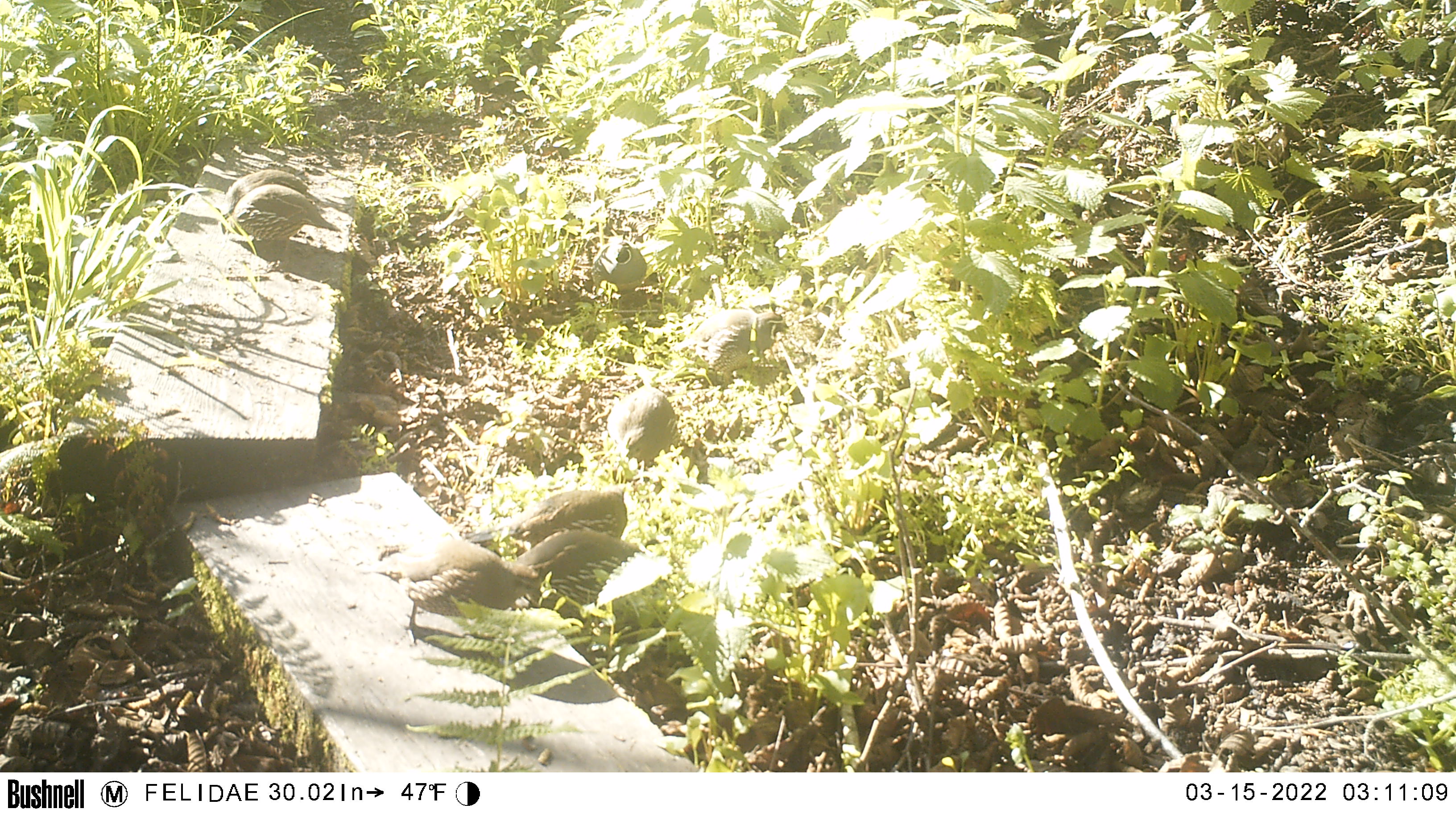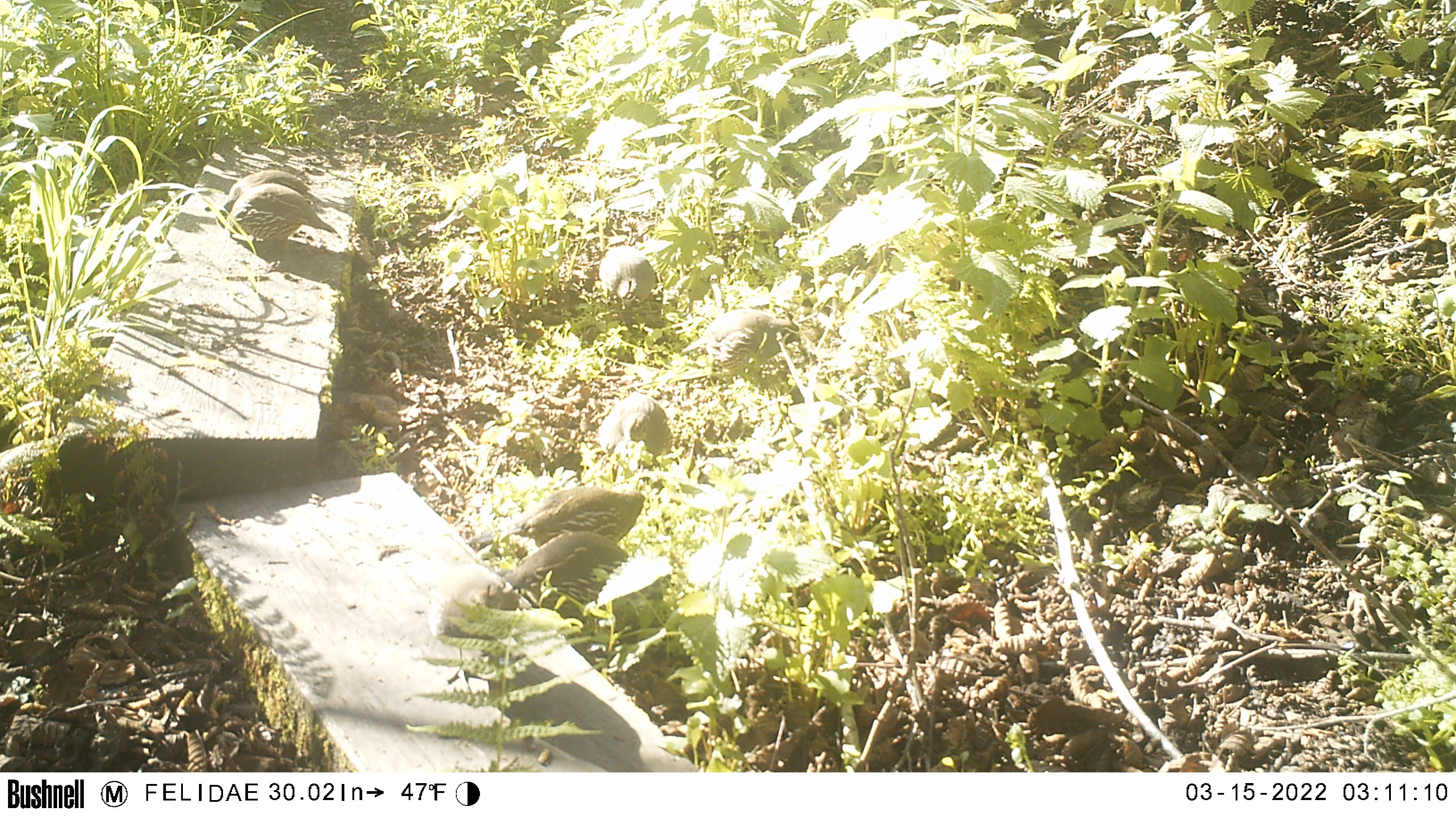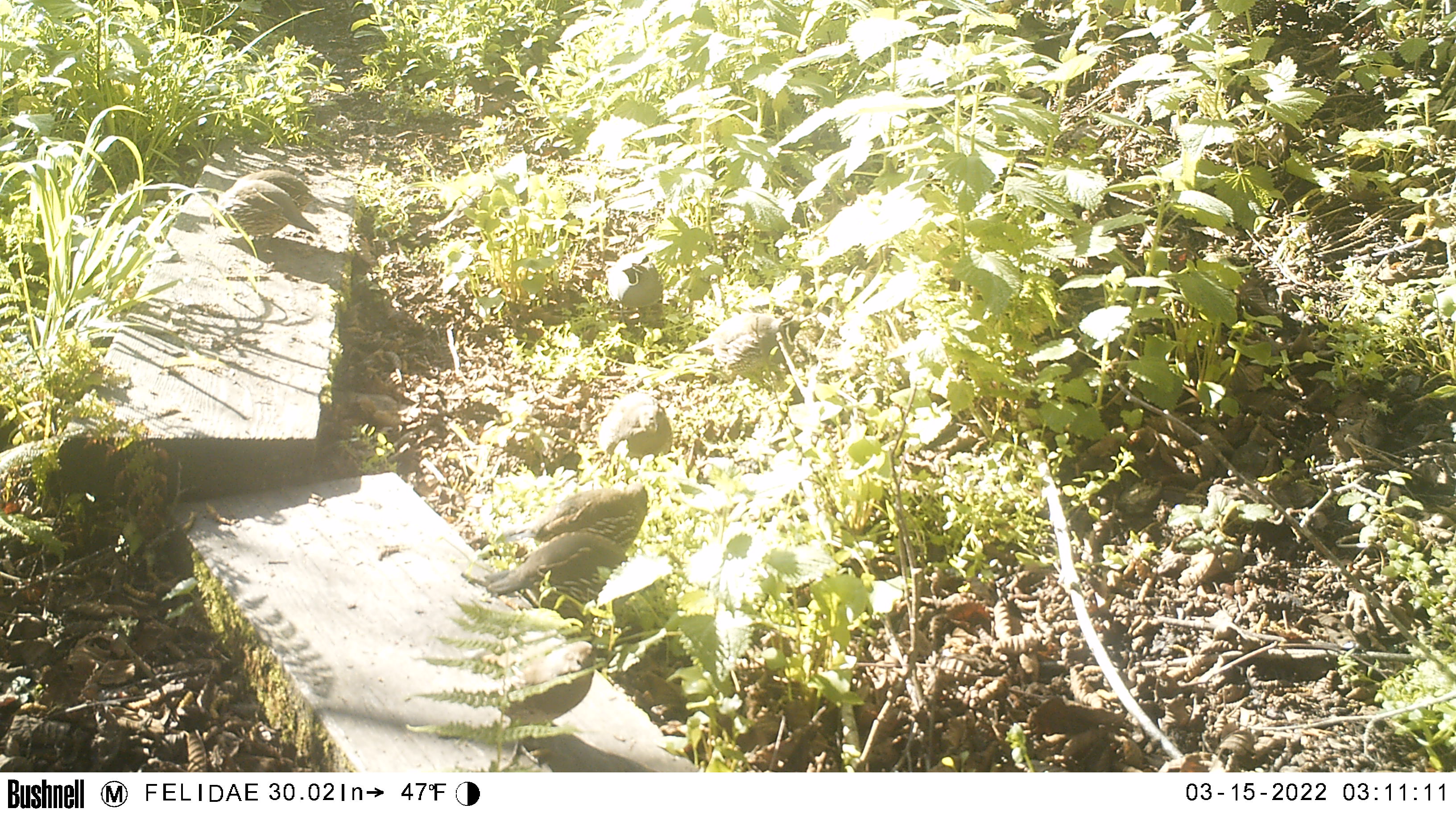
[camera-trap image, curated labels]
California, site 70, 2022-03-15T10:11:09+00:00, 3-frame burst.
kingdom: Animalia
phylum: Chordata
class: Aves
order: Galliformes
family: Odontophoridae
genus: Callipepla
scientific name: Callipepla californica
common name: california quail